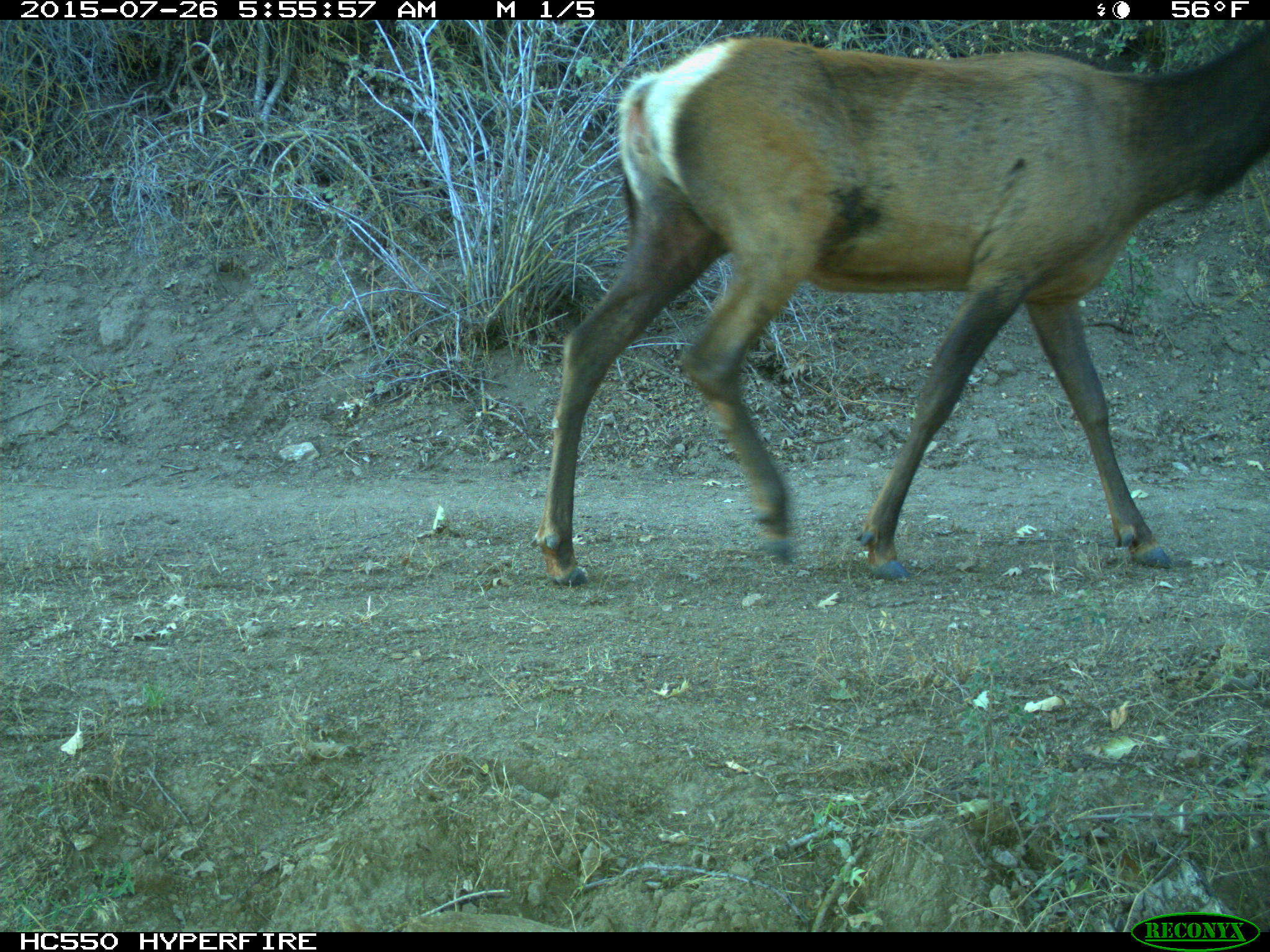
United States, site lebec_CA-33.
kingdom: Animalia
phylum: Chordata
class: Mammalia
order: Artiodactyla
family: Cervidae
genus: Cervus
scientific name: Cervus canadensis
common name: elk